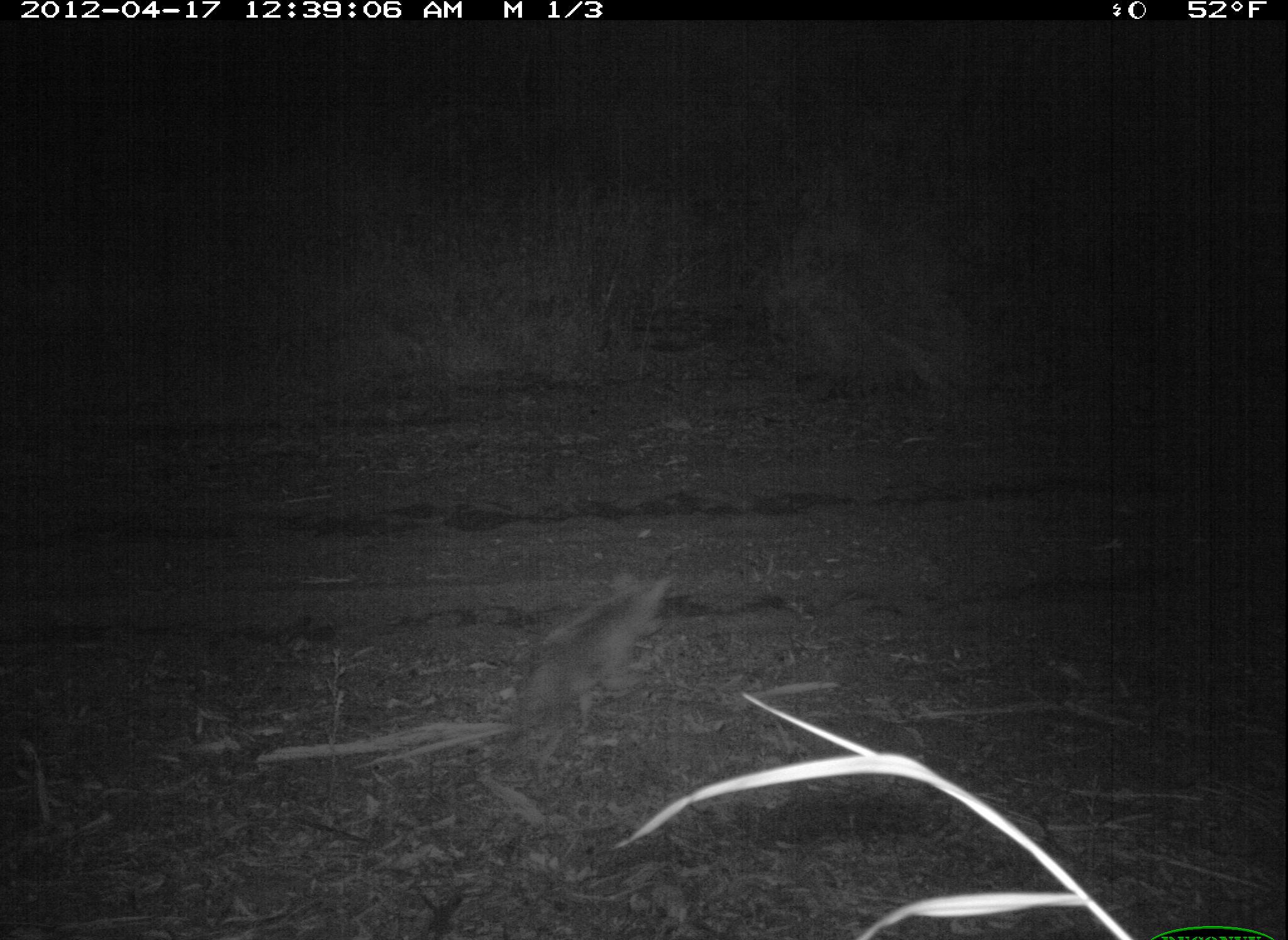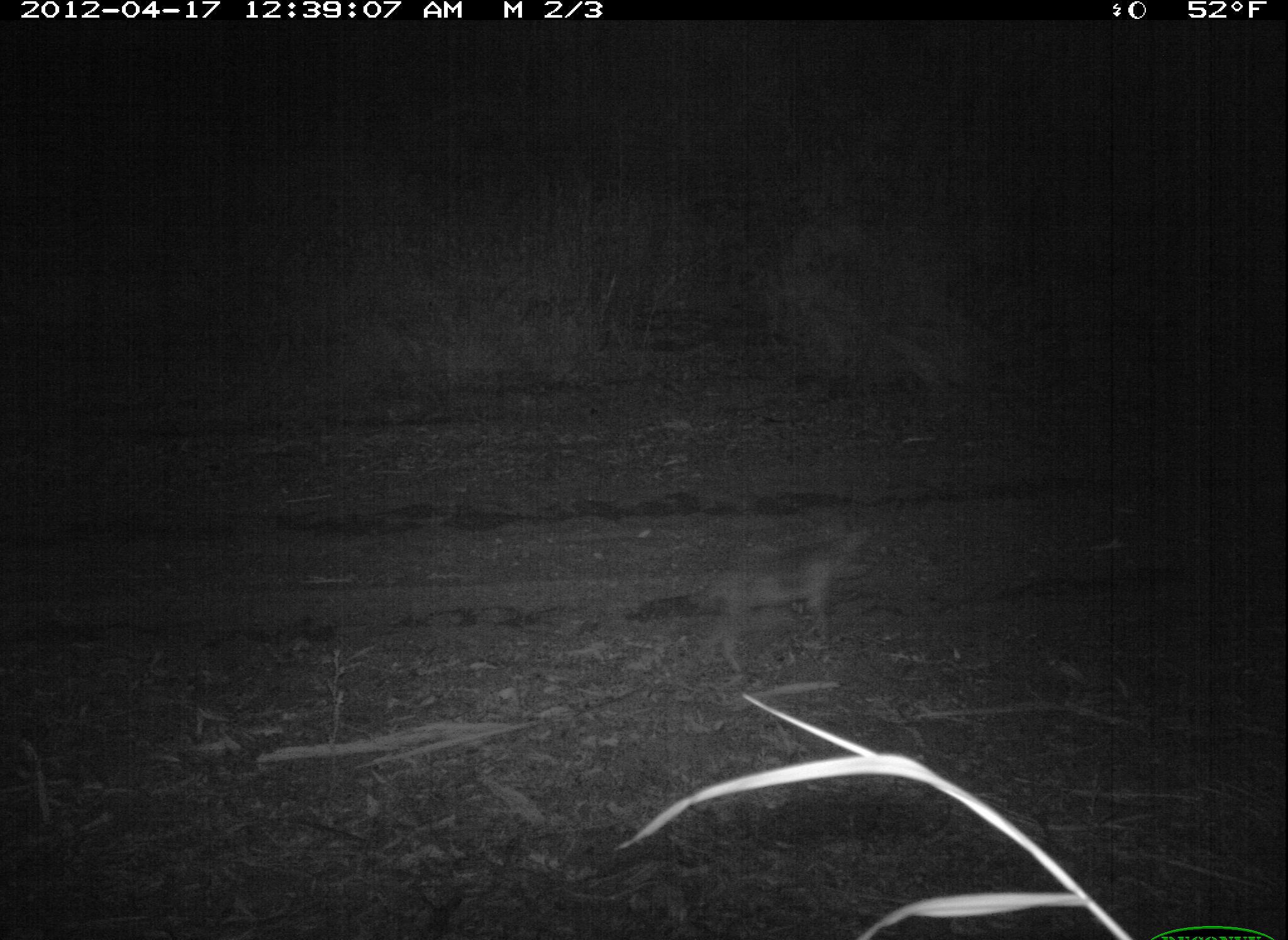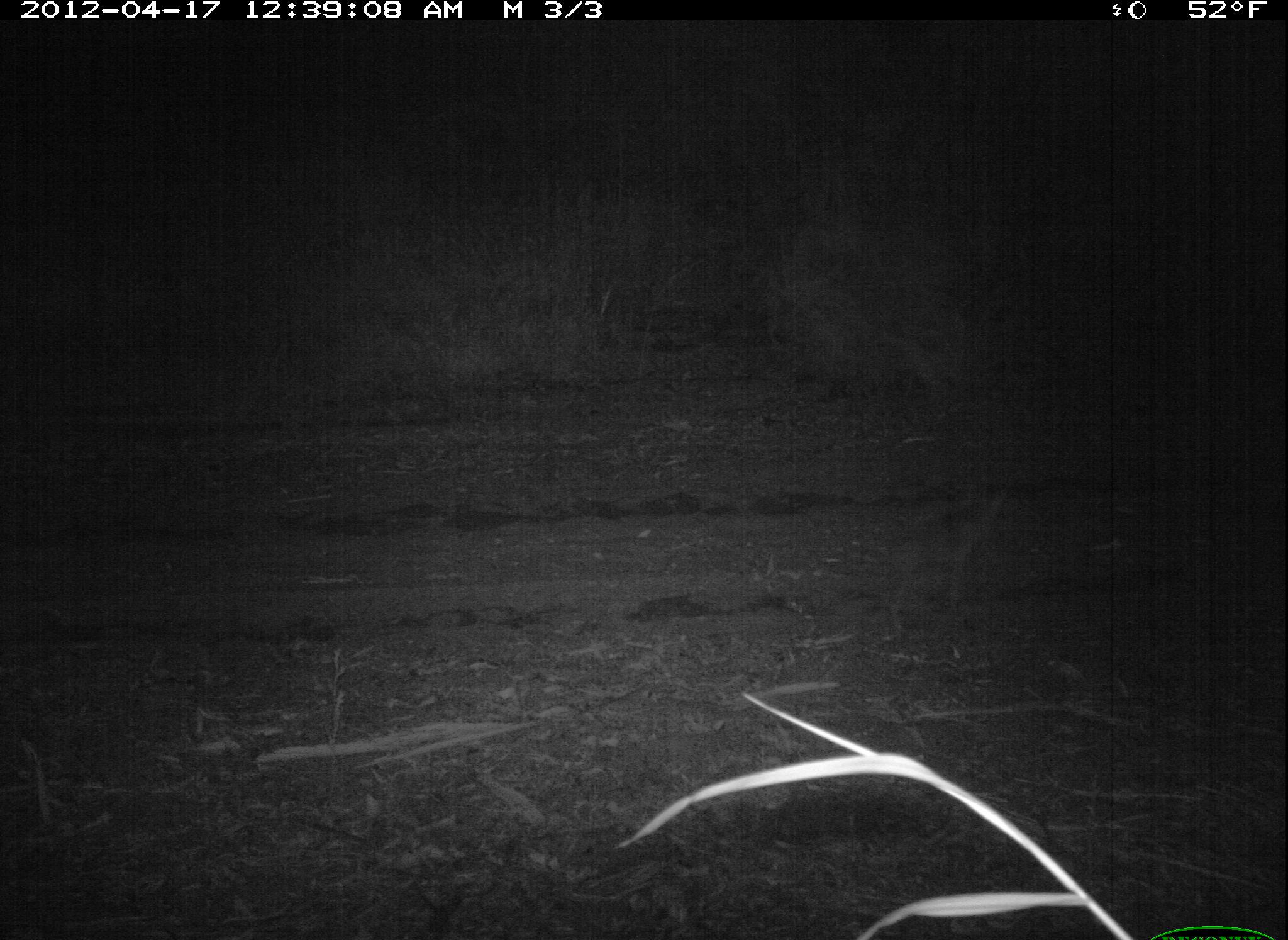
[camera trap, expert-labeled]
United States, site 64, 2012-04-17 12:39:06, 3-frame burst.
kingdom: Animalia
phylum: Chordata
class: Mammalia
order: Carnivora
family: Canidae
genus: Canis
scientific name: Canis latrans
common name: coyote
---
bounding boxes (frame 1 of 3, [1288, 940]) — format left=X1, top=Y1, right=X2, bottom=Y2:
coyote: left=510, top=570, right=676, bottom=721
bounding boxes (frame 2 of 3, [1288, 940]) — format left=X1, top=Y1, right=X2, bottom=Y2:
coyote: left=627, top=526, right=875, bottom=673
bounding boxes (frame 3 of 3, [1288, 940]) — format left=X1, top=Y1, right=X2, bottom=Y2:
coyote: left=858, top=486, right=1010, bottom=632